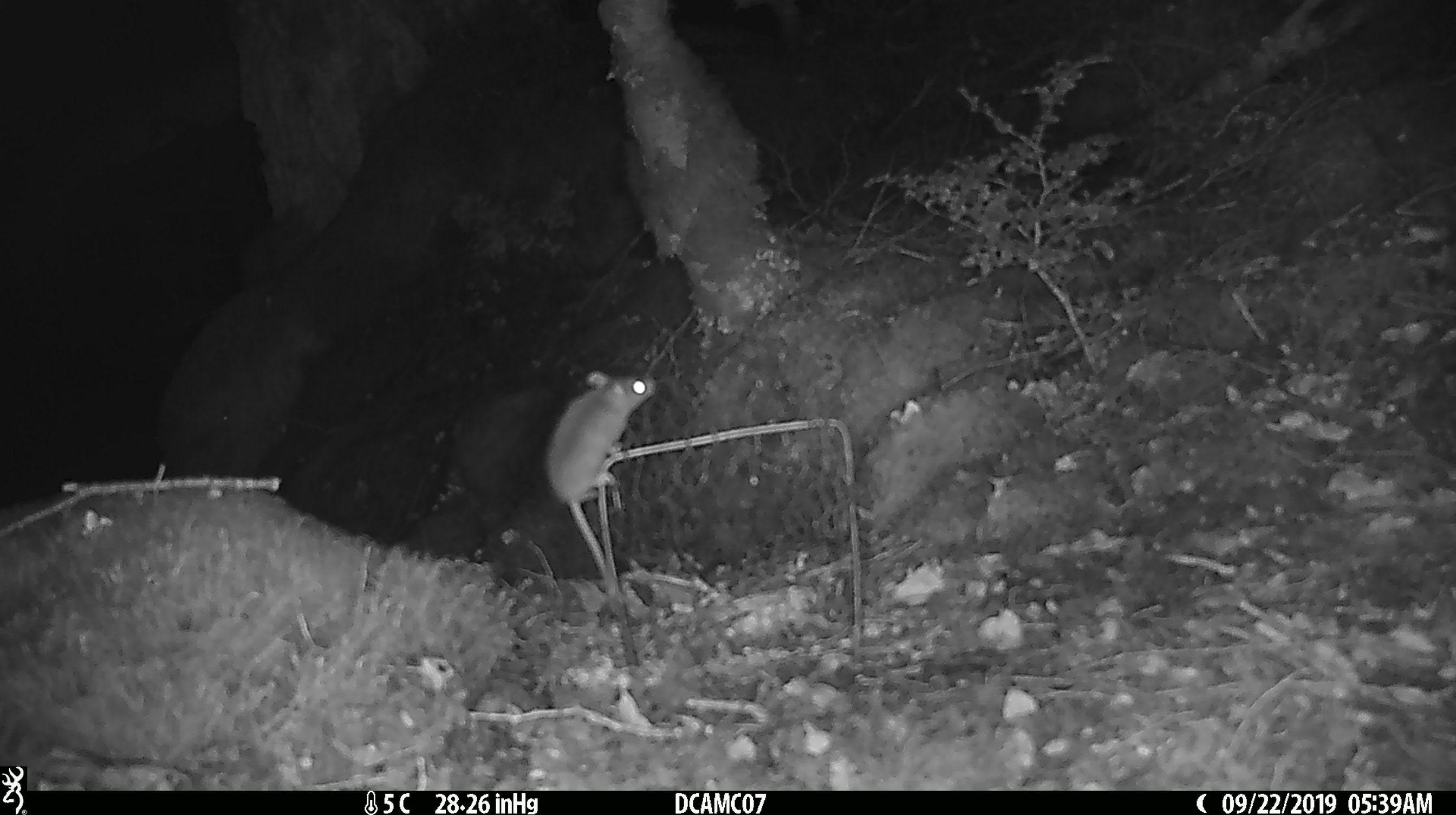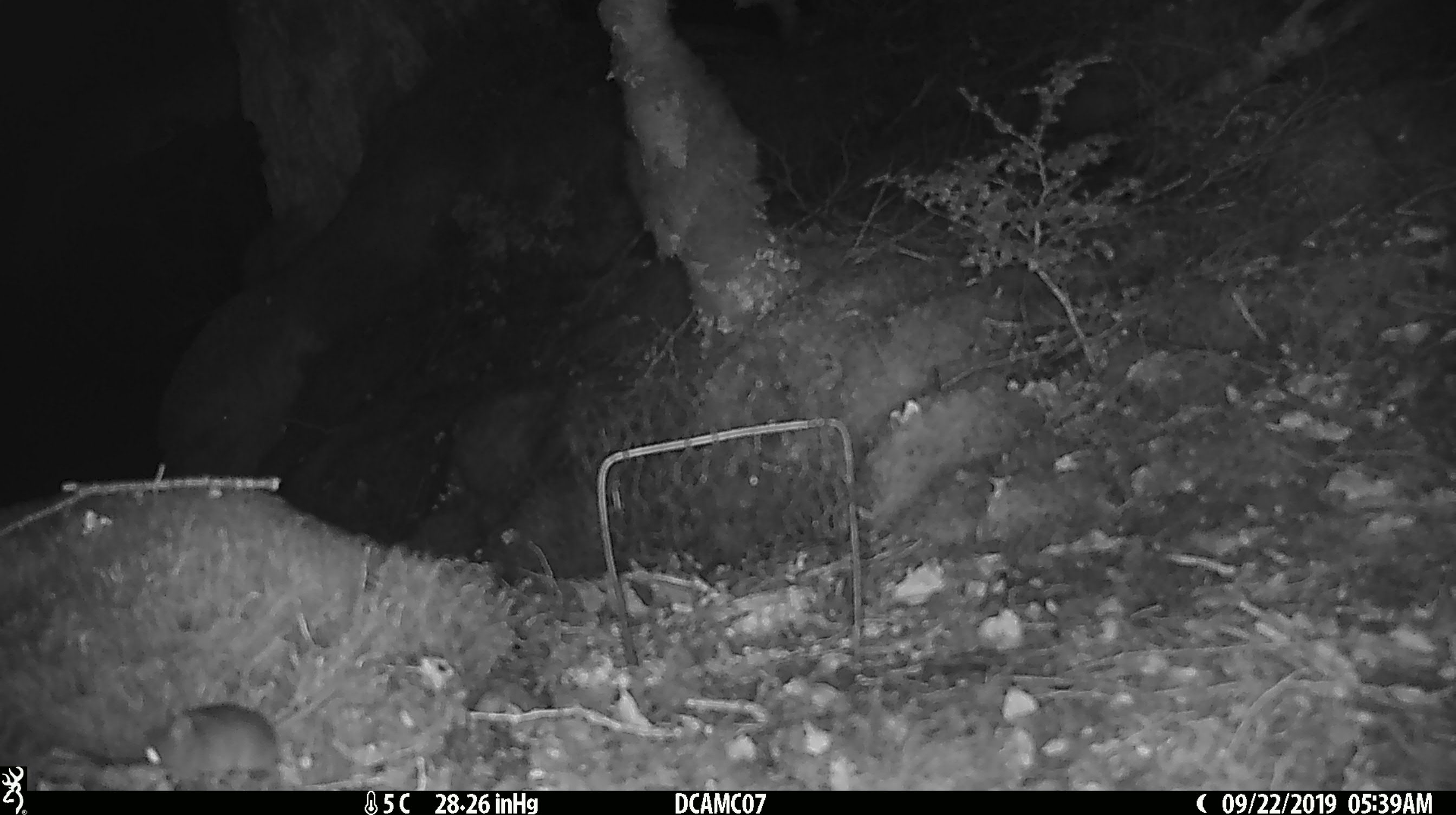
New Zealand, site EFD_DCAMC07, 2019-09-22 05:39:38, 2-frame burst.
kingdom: Animalia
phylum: Chordata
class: Mammalia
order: Rodentia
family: Muridae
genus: Mus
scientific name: Mus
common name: mouse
Mouse (Mus).